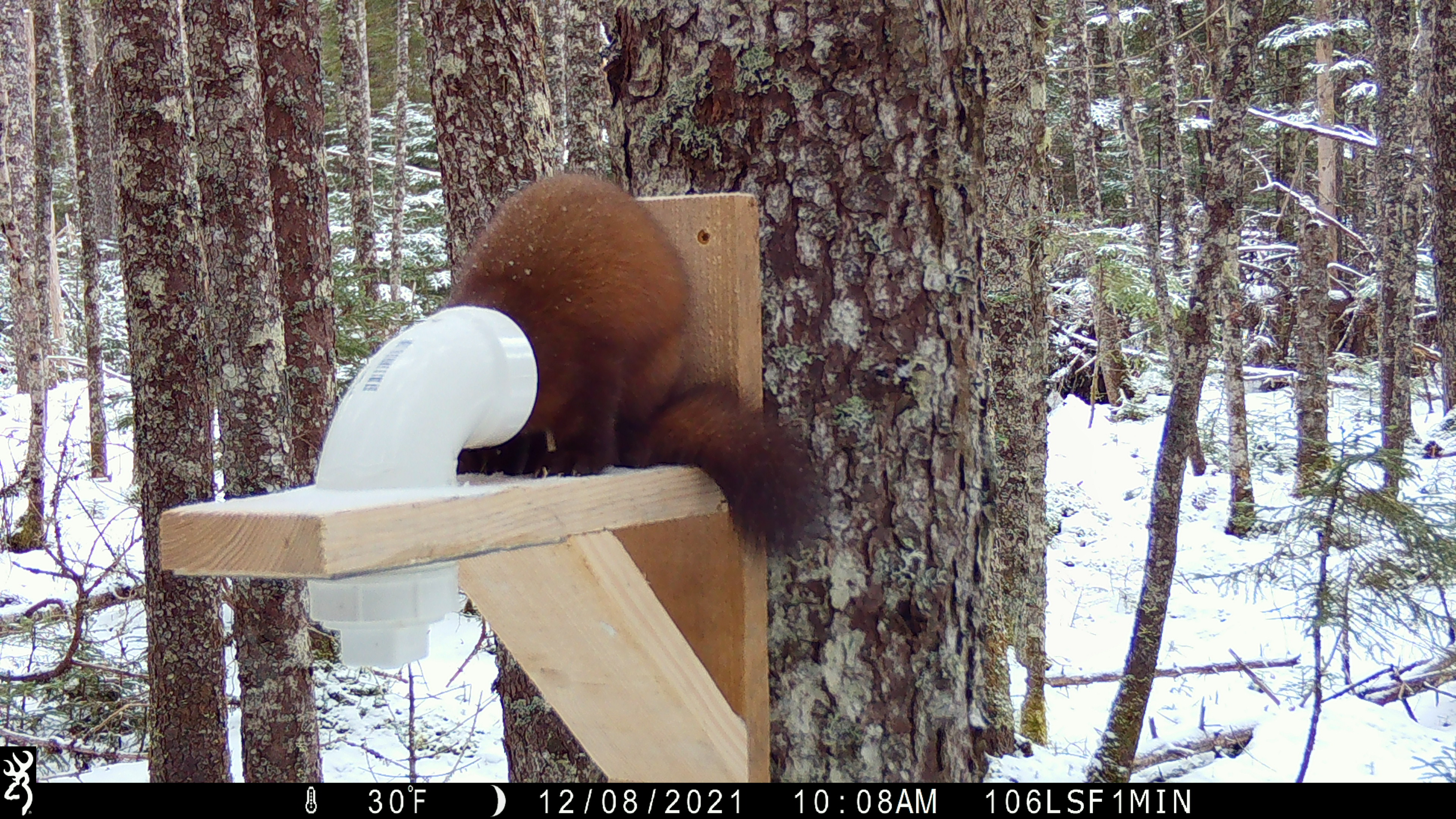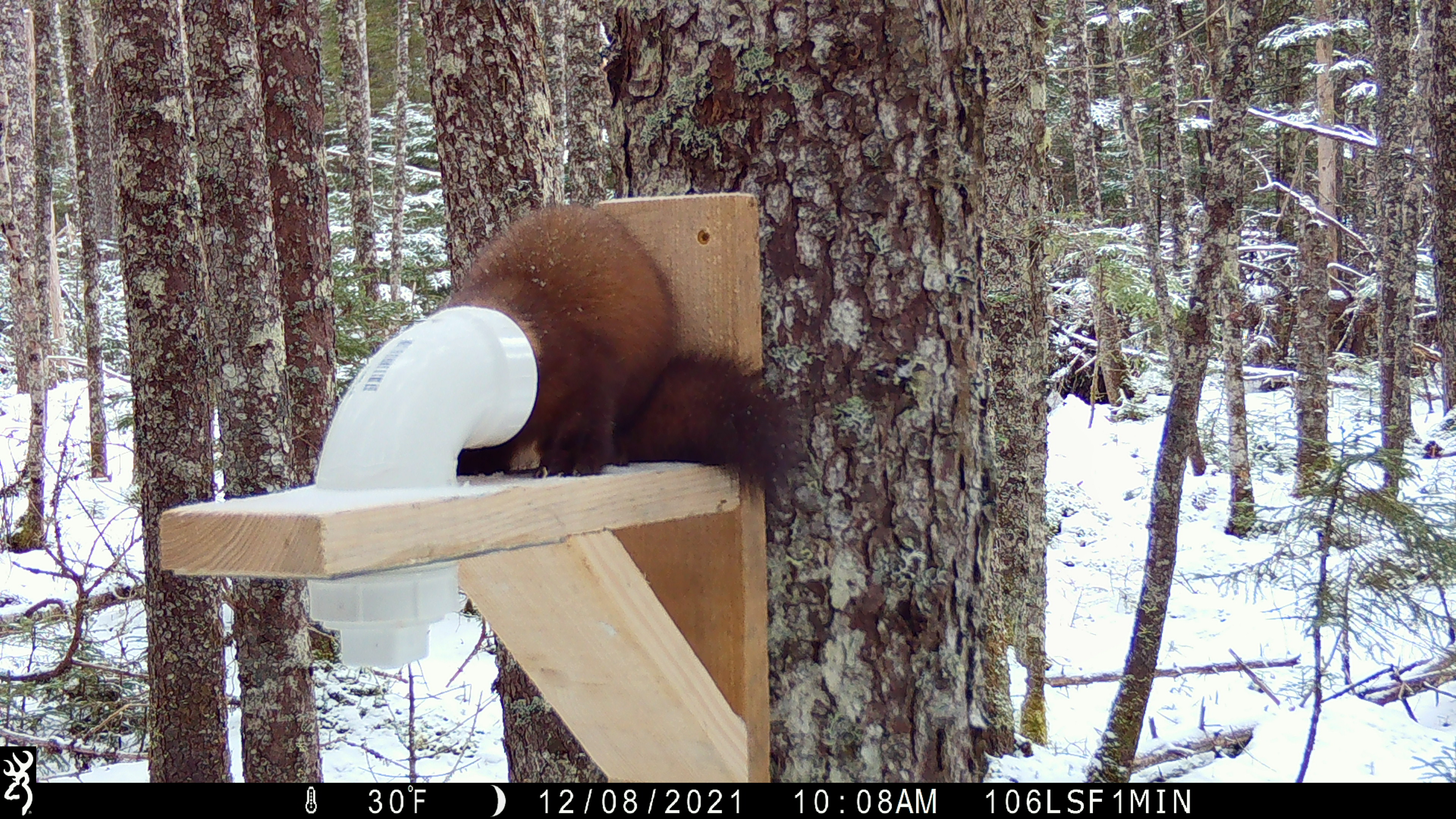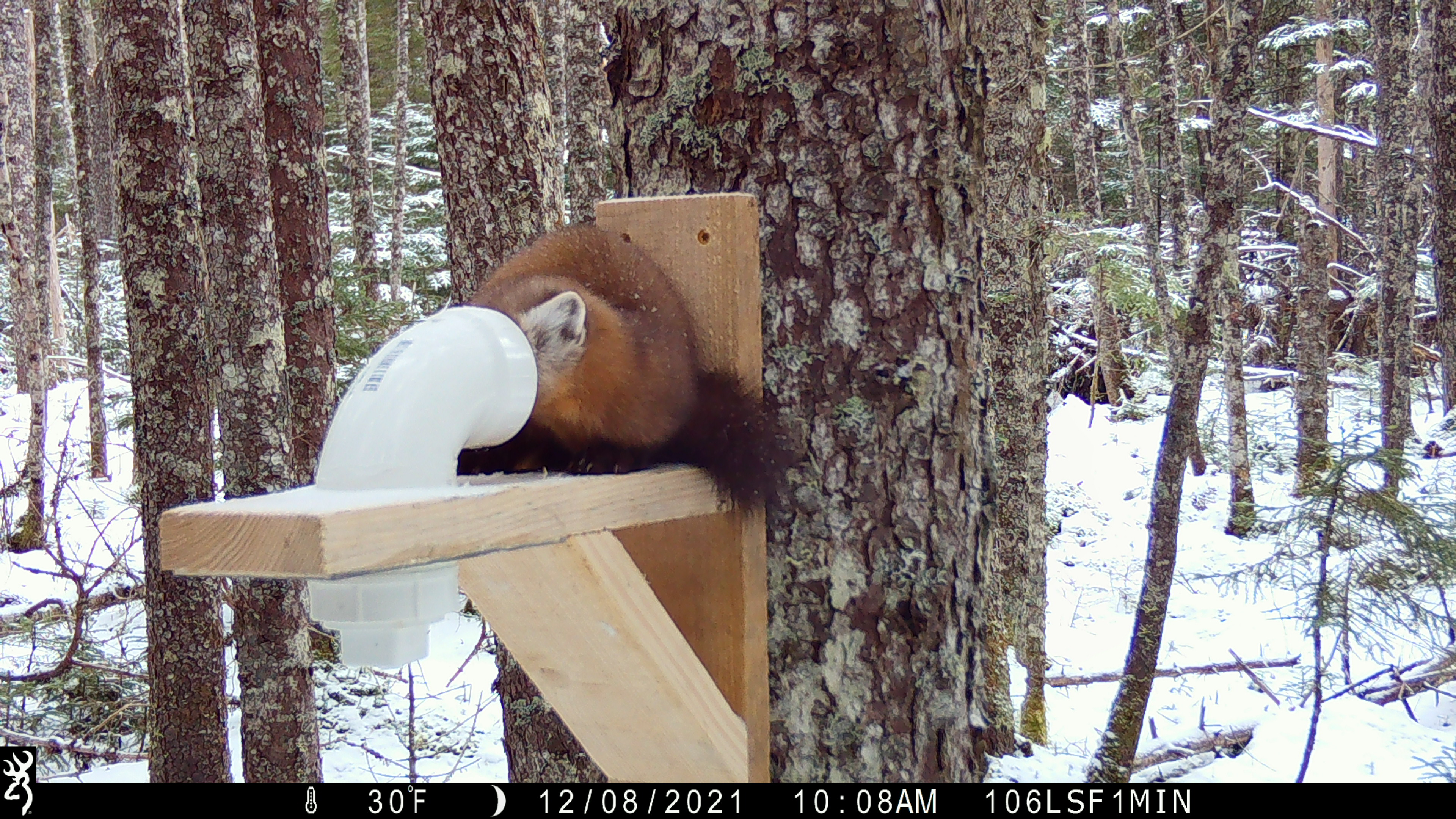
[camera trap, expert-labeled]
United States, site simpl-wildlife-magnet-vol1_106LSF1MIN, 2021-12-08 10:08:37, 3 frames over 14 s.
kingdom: Animalia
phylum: Chordata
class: Mammalia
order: Carnivora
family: Mustelidae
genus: Martes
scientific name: Martes americana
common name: american marten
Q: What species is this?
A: American marten (Martes americana).